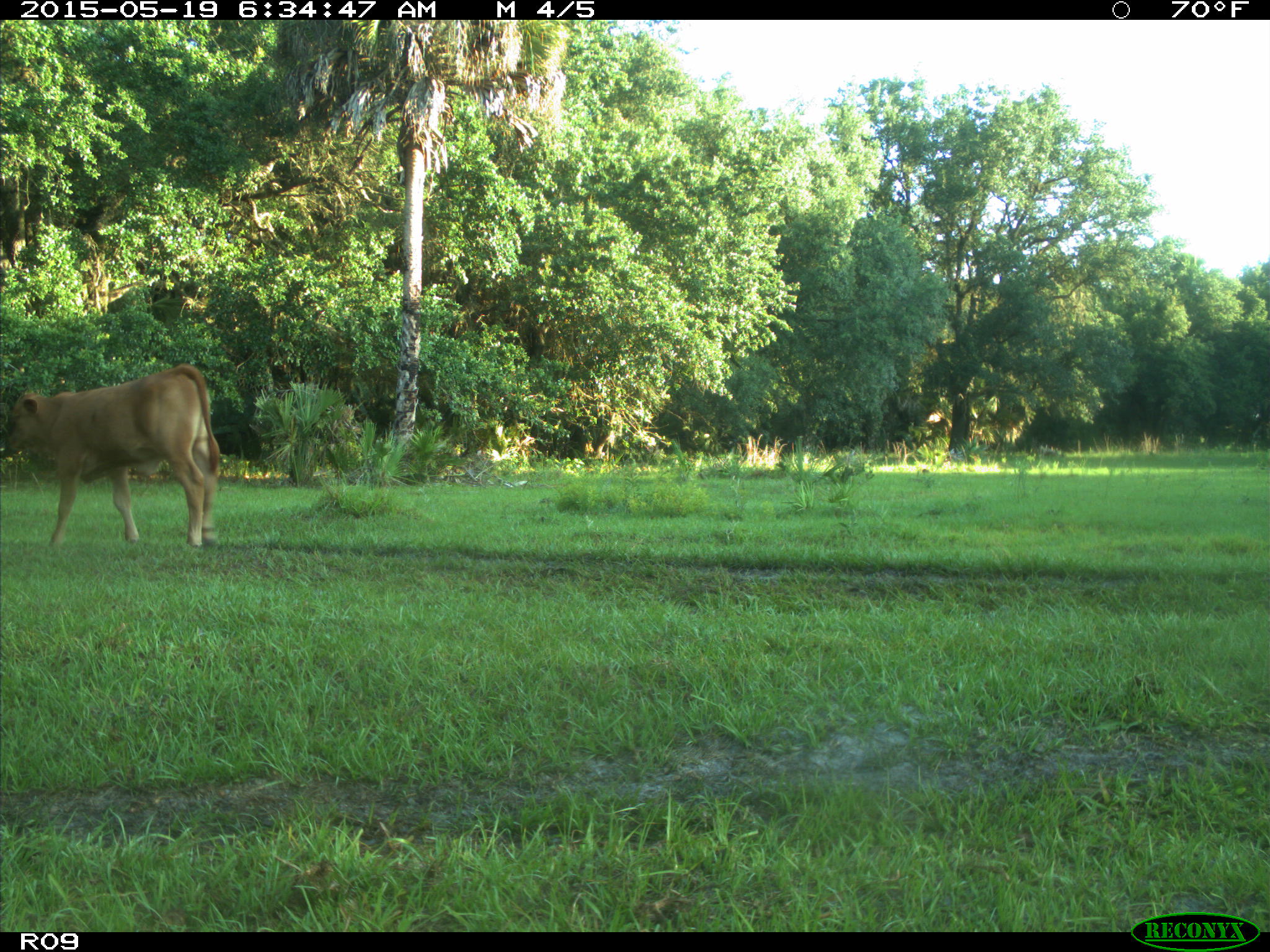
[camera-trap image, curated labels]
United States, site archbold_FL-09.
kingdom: Animalia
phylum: Chordata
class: Mammalia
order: Artiodactyla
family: Bovidae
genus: Bos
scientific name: Bos taurus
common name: domestic cow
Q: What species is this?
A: Bos taurus (domestic cow).